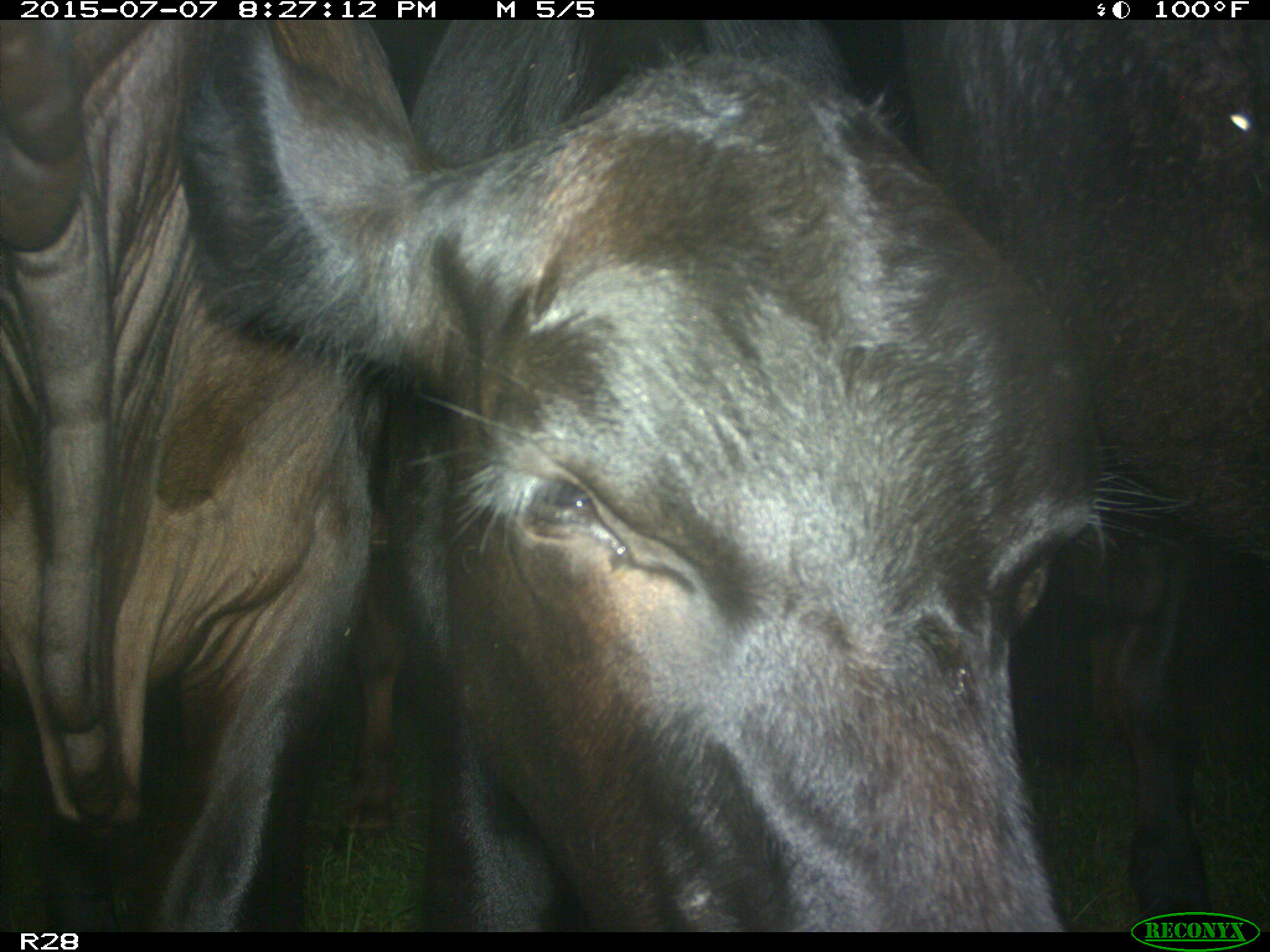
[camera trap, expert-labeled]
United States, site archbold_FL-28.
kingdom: Animalia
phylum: Chordata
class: Mammalia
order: Artiodactyla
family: Bovidae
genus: Bos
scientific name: Bos taurus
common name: domestic cow